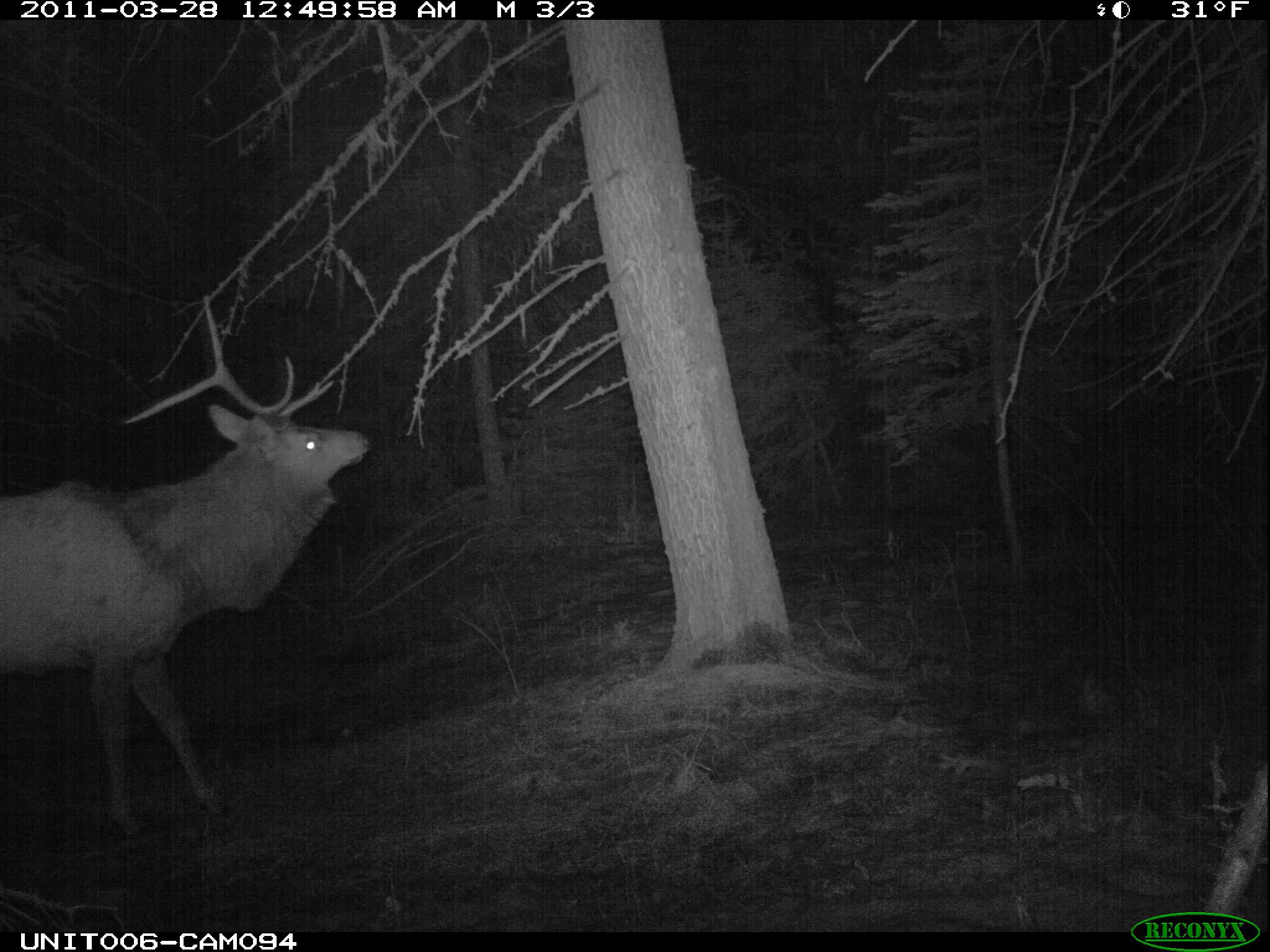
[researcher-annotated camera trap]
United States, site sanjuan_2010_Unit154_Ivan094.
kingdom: Animalia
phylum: Chordata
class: Mammalia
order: Artiodactyla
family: Cervidae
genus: Cervus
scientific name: Cervus elaphus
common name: red deer